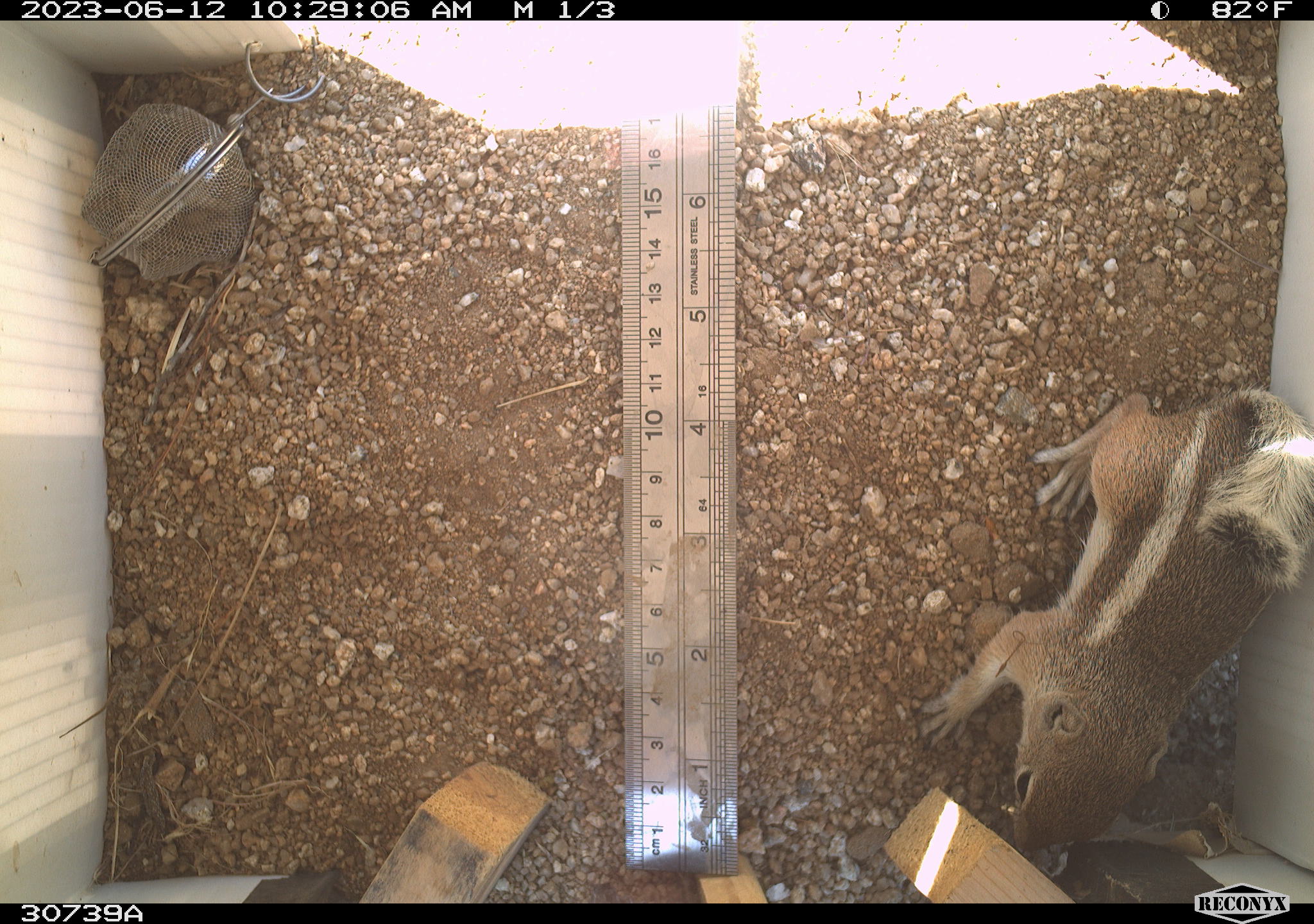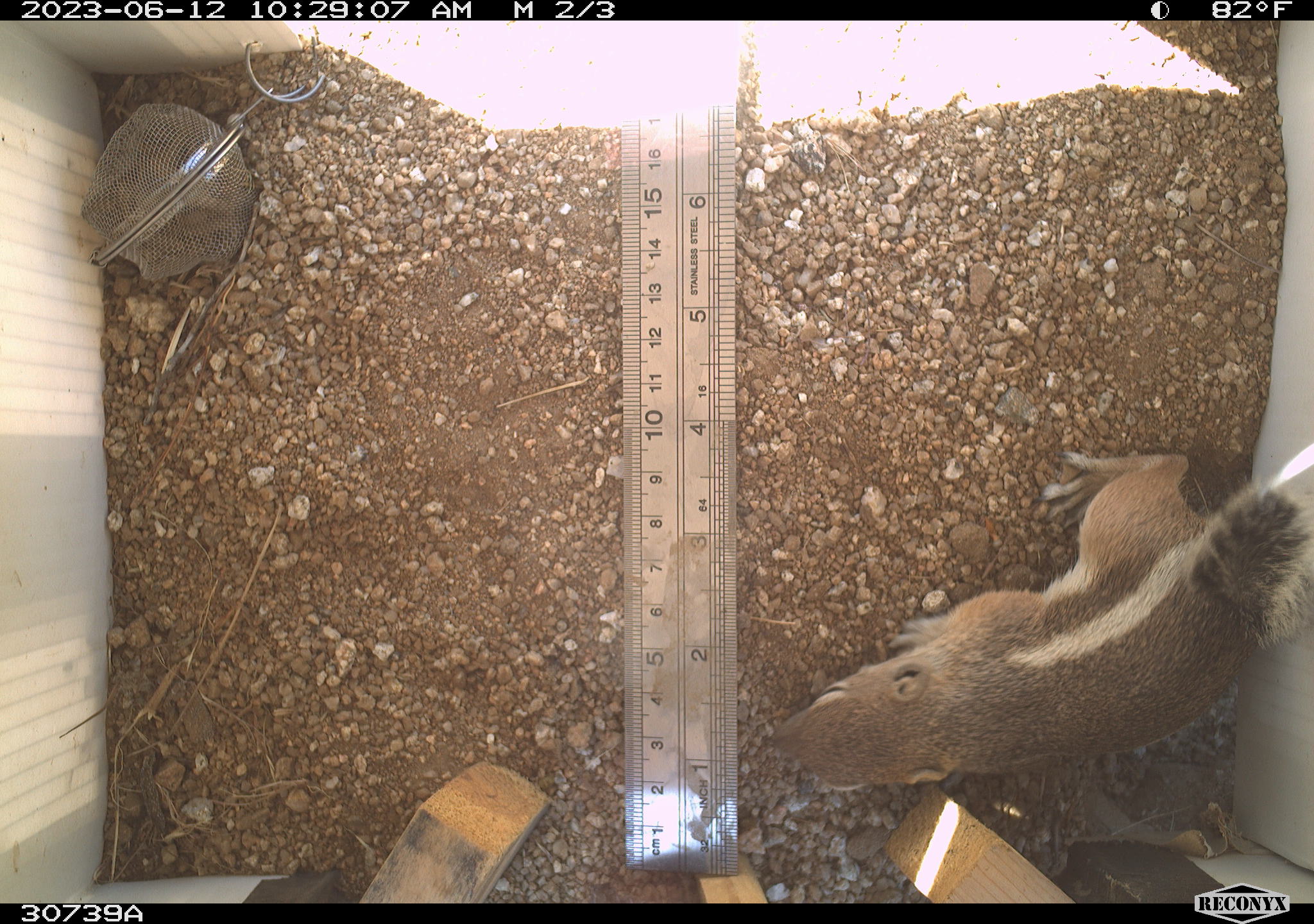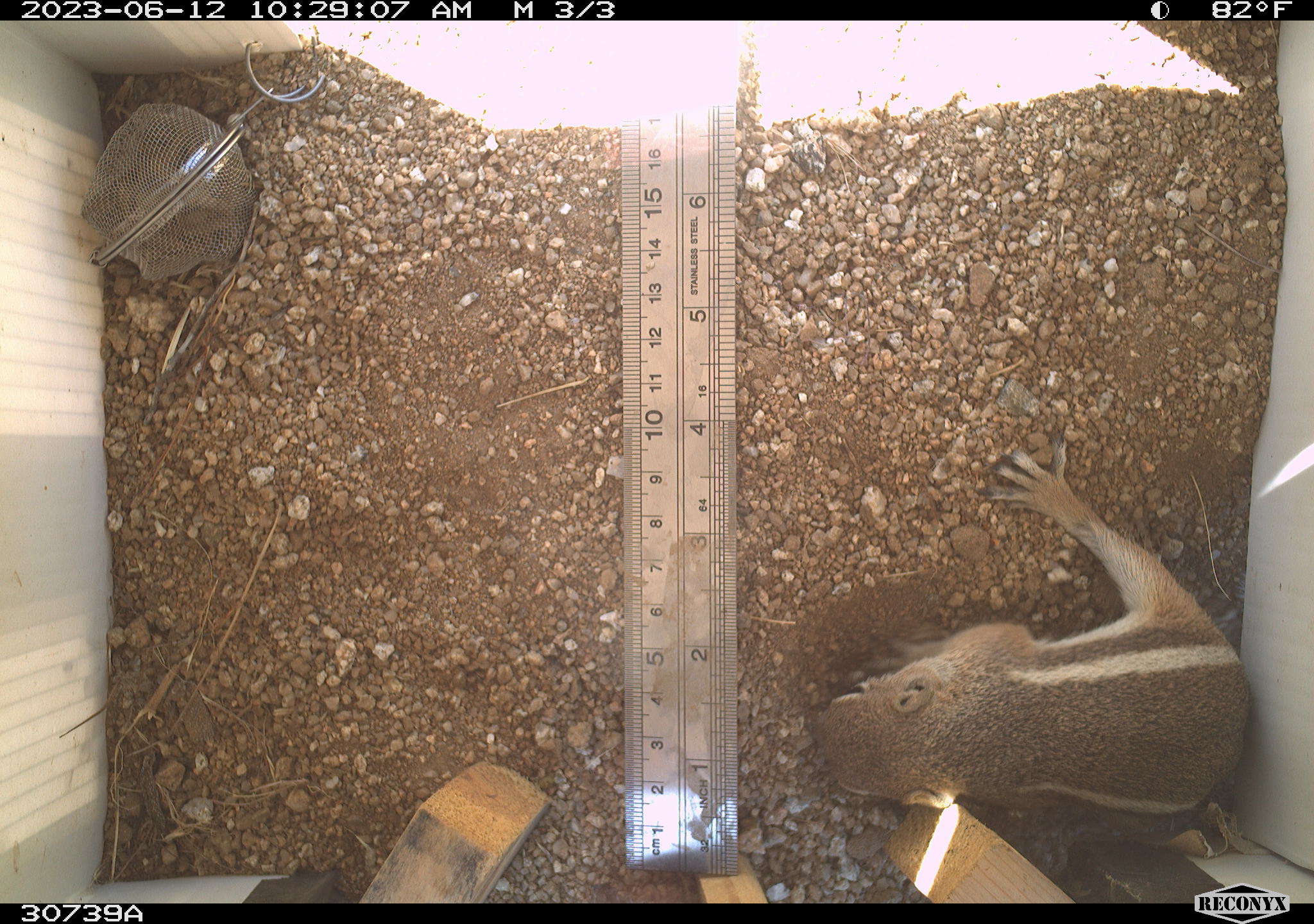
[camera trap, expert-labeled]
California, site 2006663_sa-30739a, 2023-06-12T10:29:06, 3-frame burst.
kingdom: Animalia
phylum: Chordata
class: Mammalia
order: Rodentia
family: Sciuridae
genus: Ammospermophilus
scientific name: Ammospermophilus leucurus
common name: white-tailed antelope squirrel